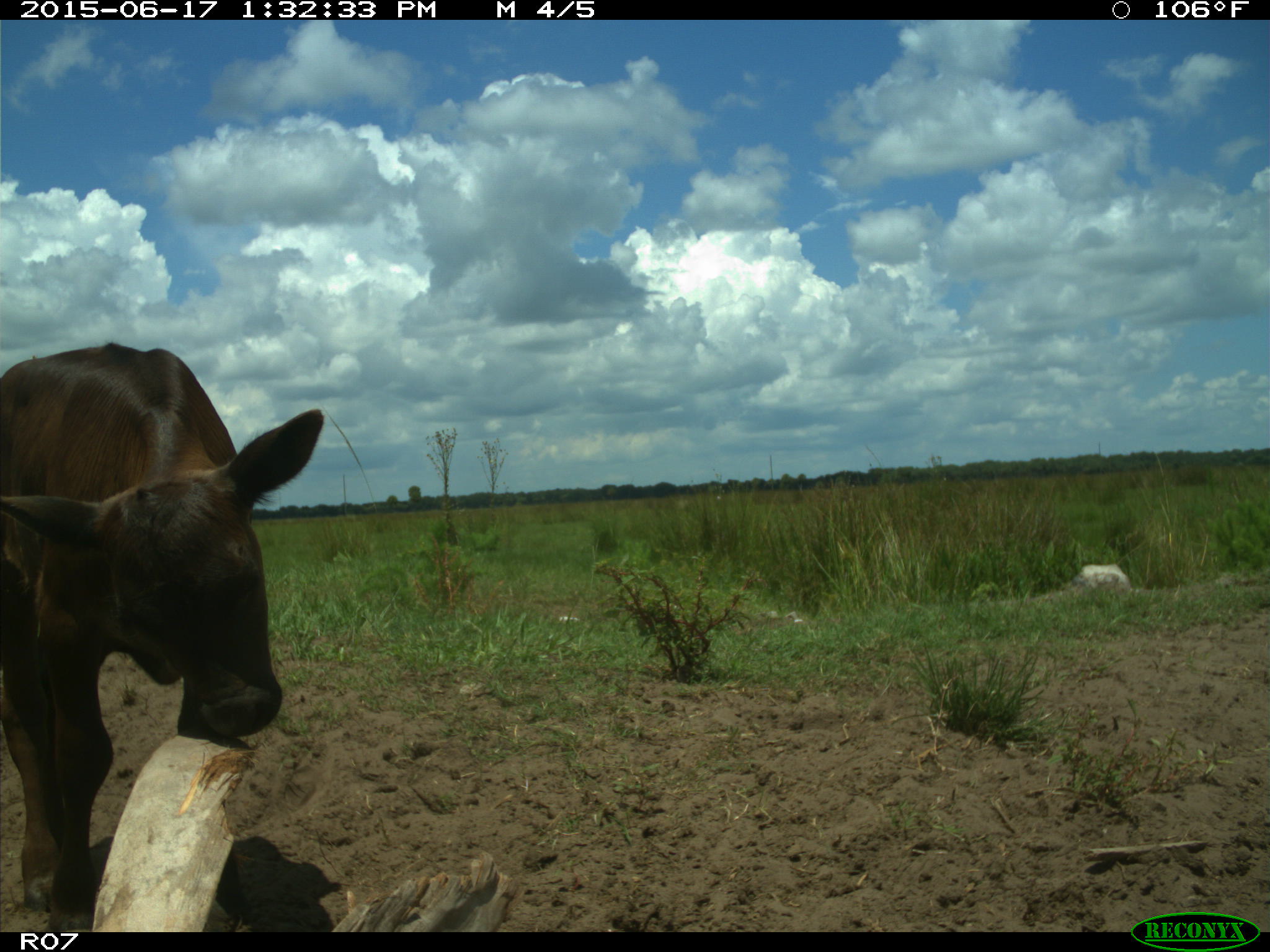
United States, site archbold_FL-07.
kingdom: Animalia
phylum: Chordata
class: Mammalia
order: Artiodactyla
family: Bovidae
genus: Bos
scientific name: Bos taurus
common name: domestic cow